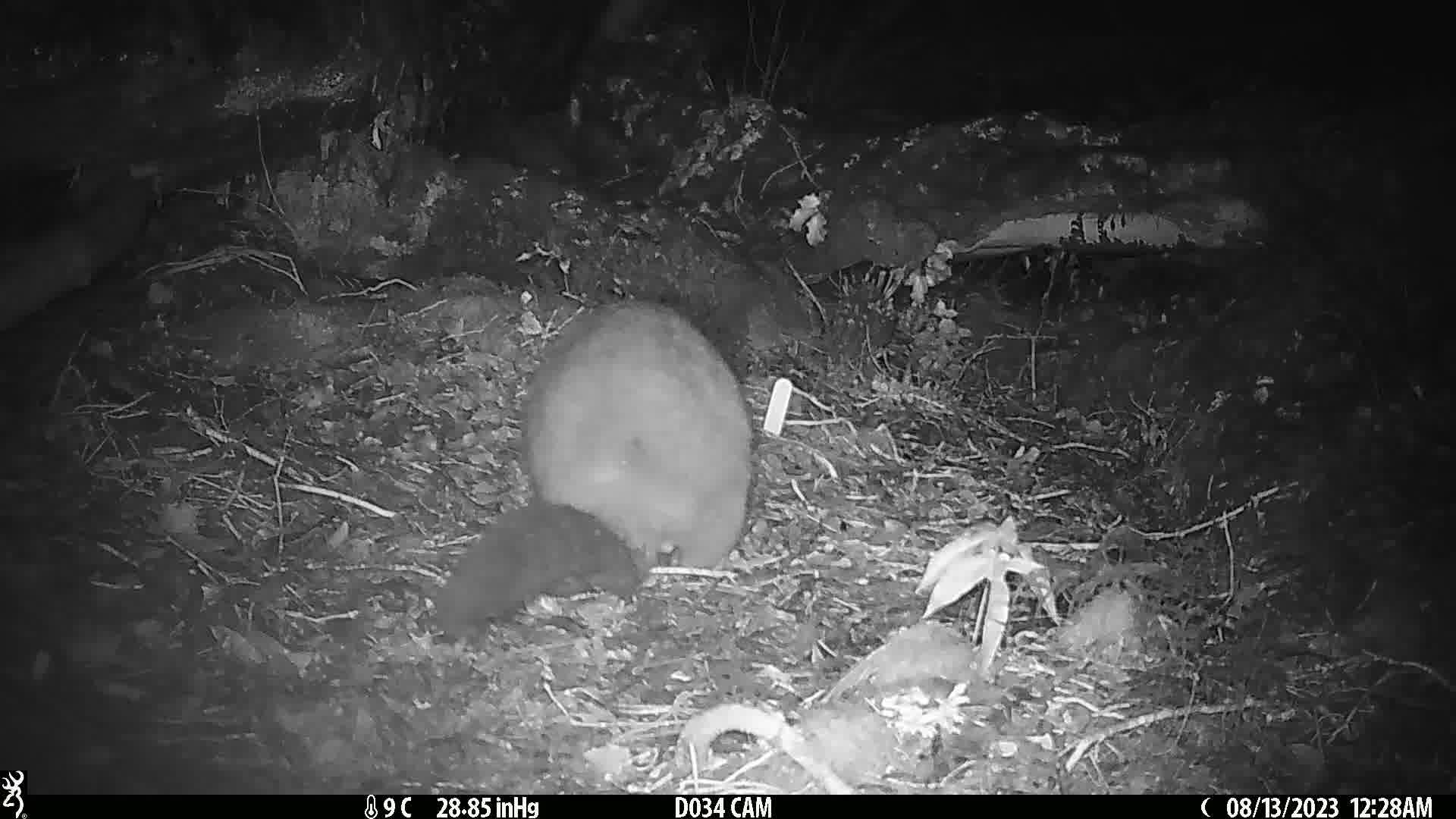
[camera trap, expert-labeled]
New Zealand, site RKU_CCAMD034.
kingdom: Animalia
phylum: Chordata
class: Mammalia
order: Diprotodontia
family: Phalangeridae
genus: Trichosurus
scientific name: Trichosurus vulpecula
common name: common brushtail possum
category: possum